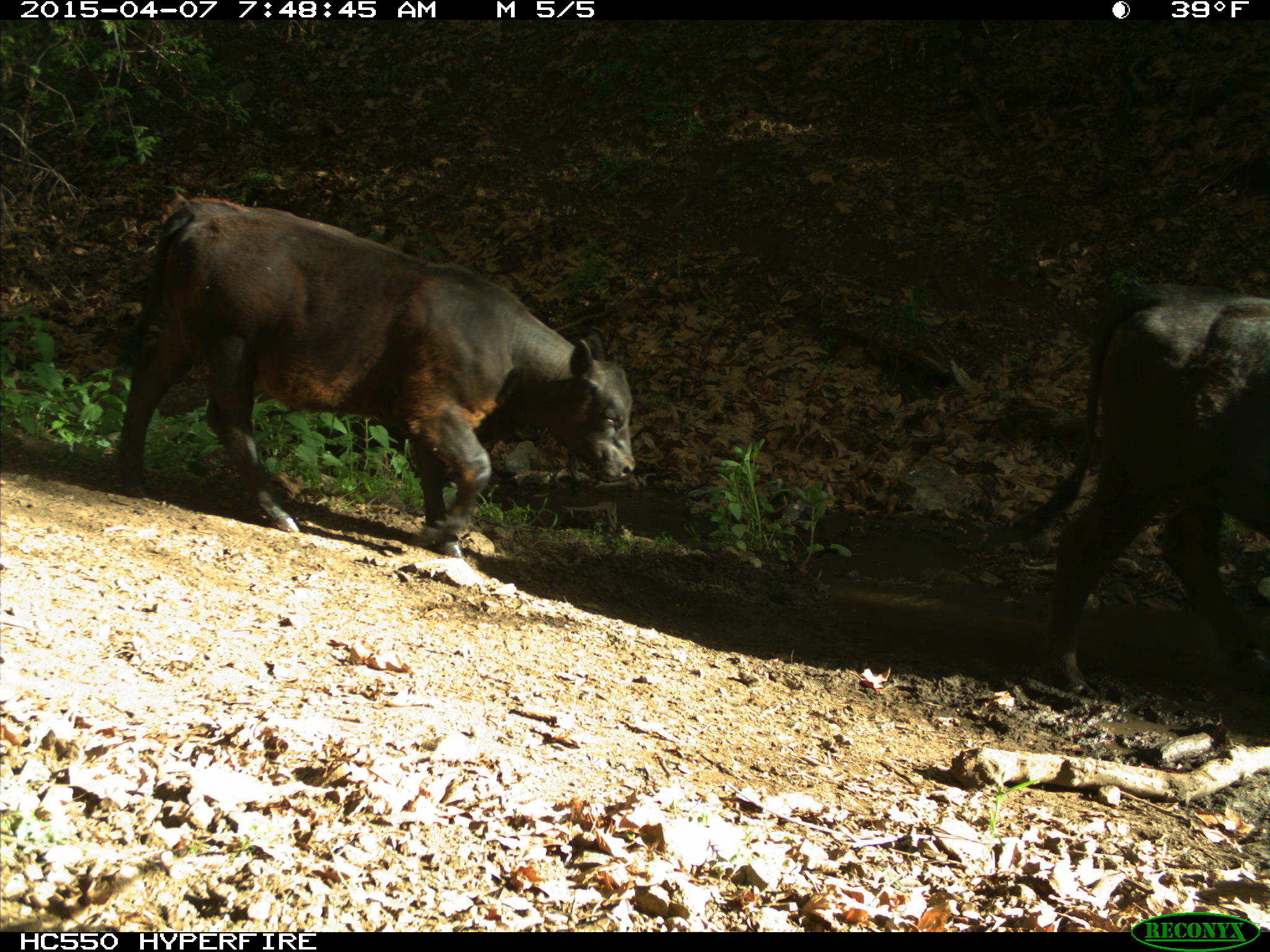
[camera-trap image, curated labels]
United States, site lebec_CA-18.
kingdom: Animalia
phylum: Chordata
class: Mammalia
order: Artiodactyla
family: Bovidae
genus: Bos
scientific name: Bos taurus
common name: domestic cow